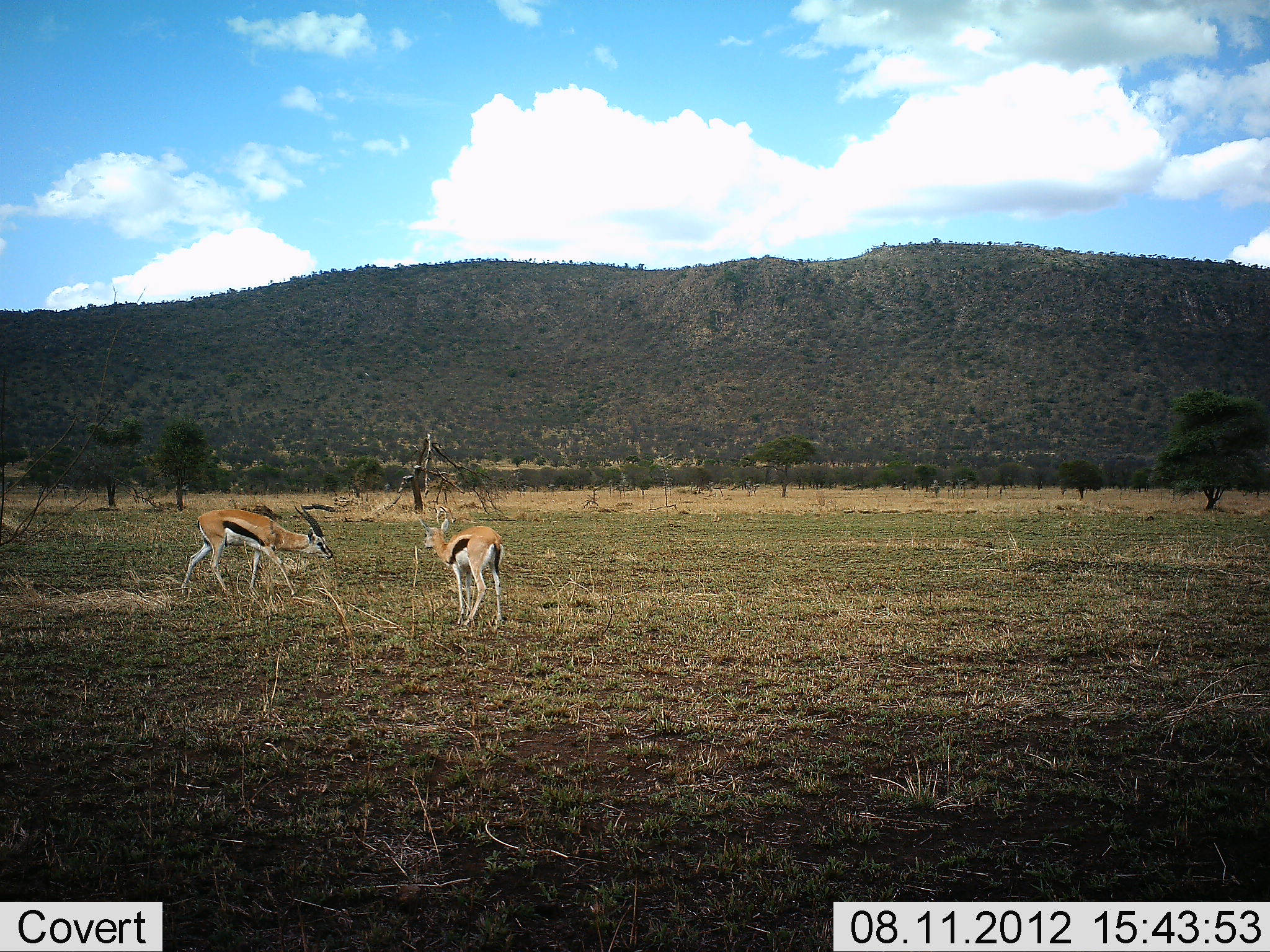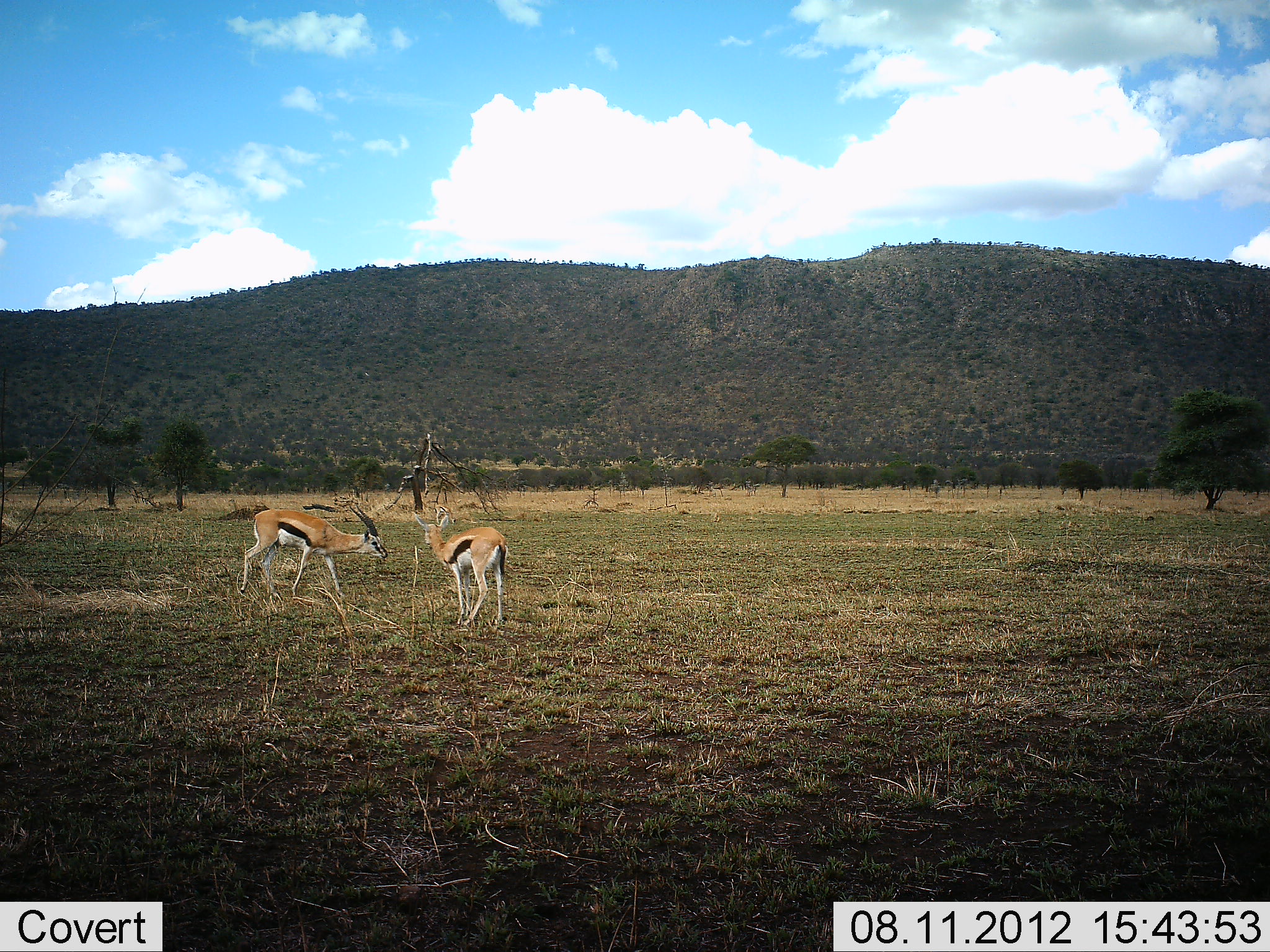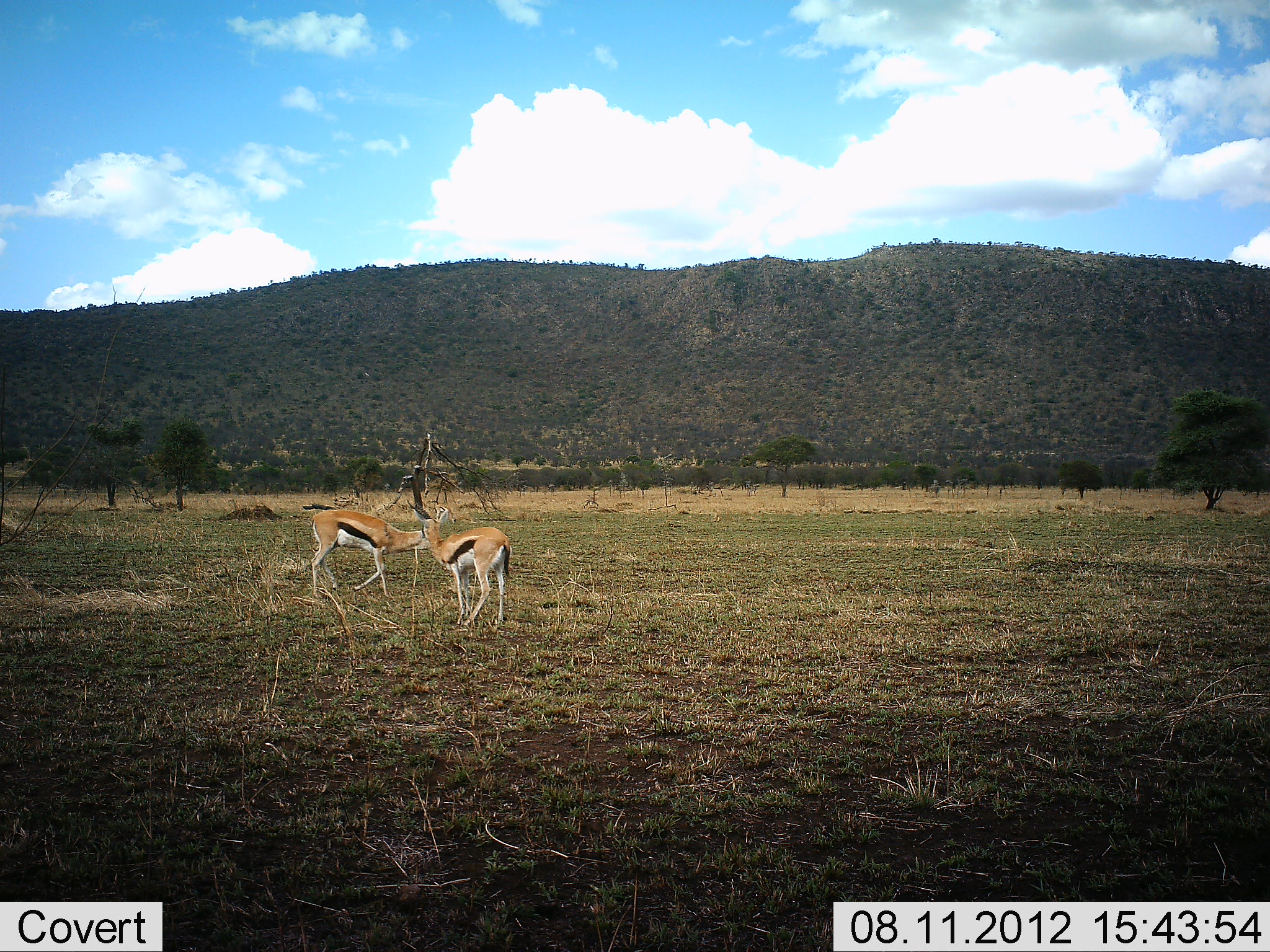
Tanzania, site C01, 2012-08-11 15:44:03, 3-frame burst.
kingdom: Animalia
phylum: Chordata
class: Mammalia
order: Artiodactyla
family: Bovidae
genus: Eudorcas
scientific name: Eudorcas thomsonii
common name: thomson's gazelle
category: gazellethomsons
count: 2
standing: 60%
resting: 0%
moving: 80%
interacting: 10%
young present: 0%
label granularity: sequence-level